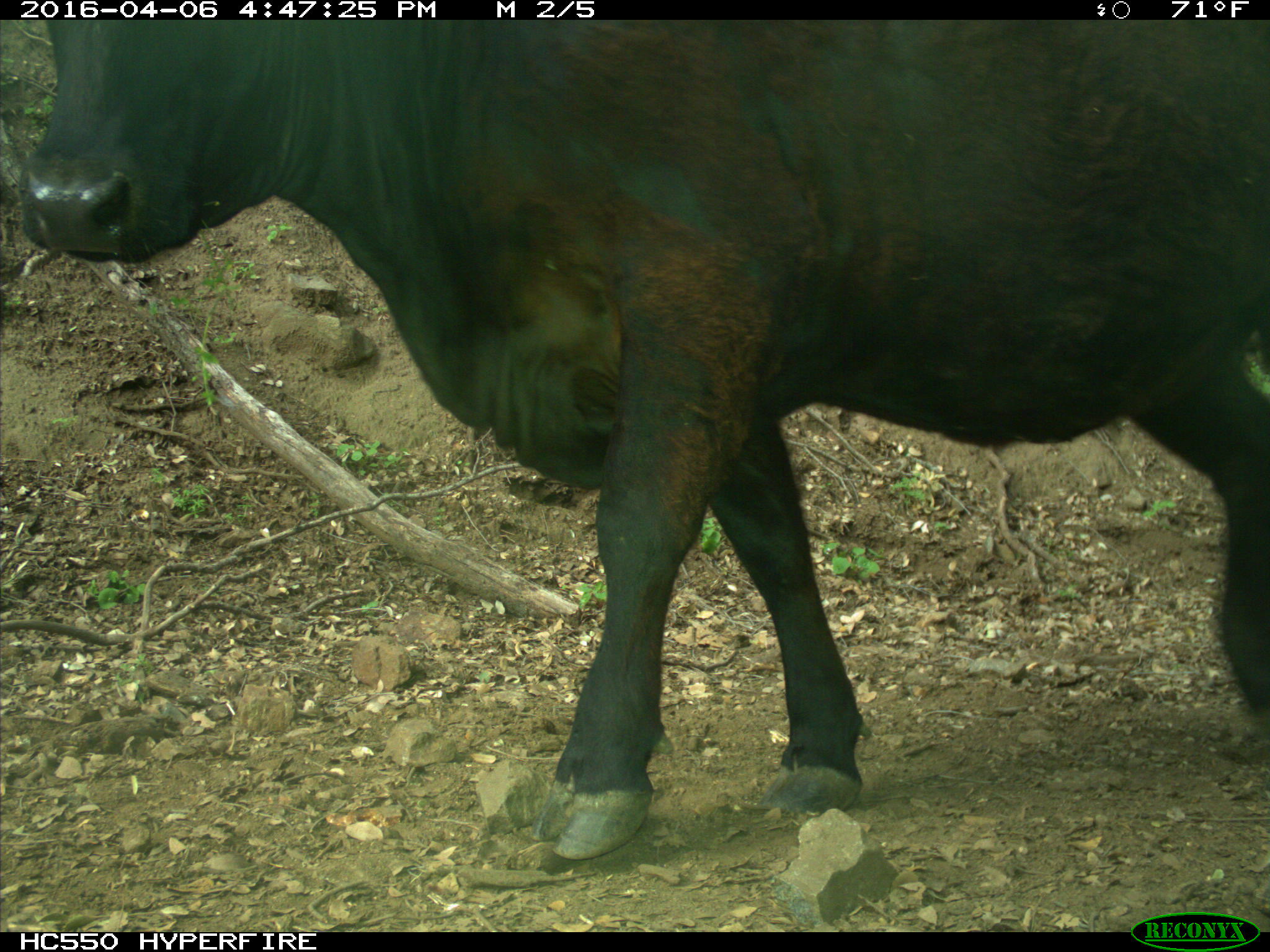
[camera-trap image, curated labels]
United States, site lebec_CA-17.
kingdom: Animalia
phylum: Chordata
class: Mammalia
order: Artiodactyla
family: Bovidae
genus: Bos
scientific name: Bos taurus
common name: domestic cow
Bos taurus (domestic cow).